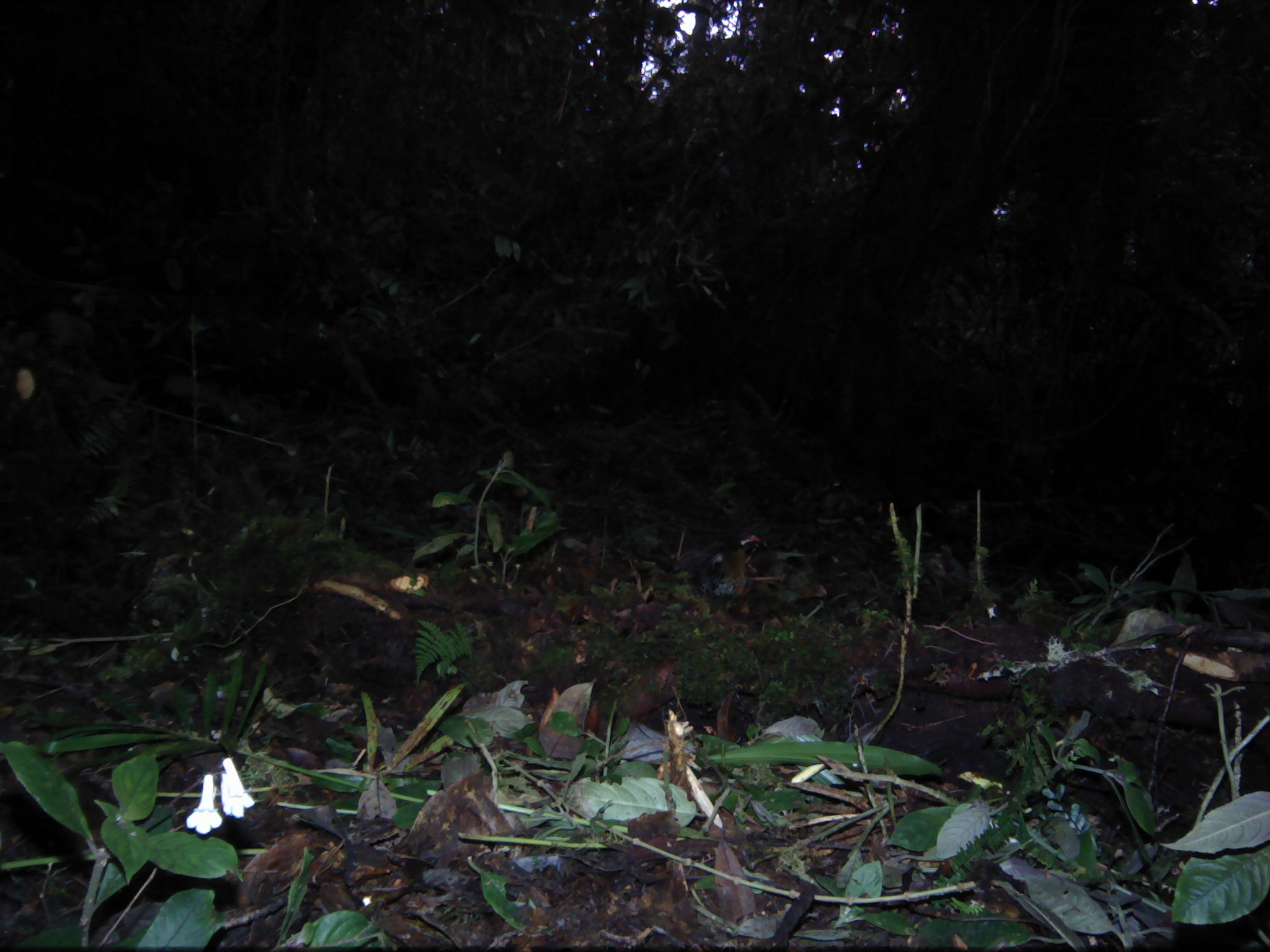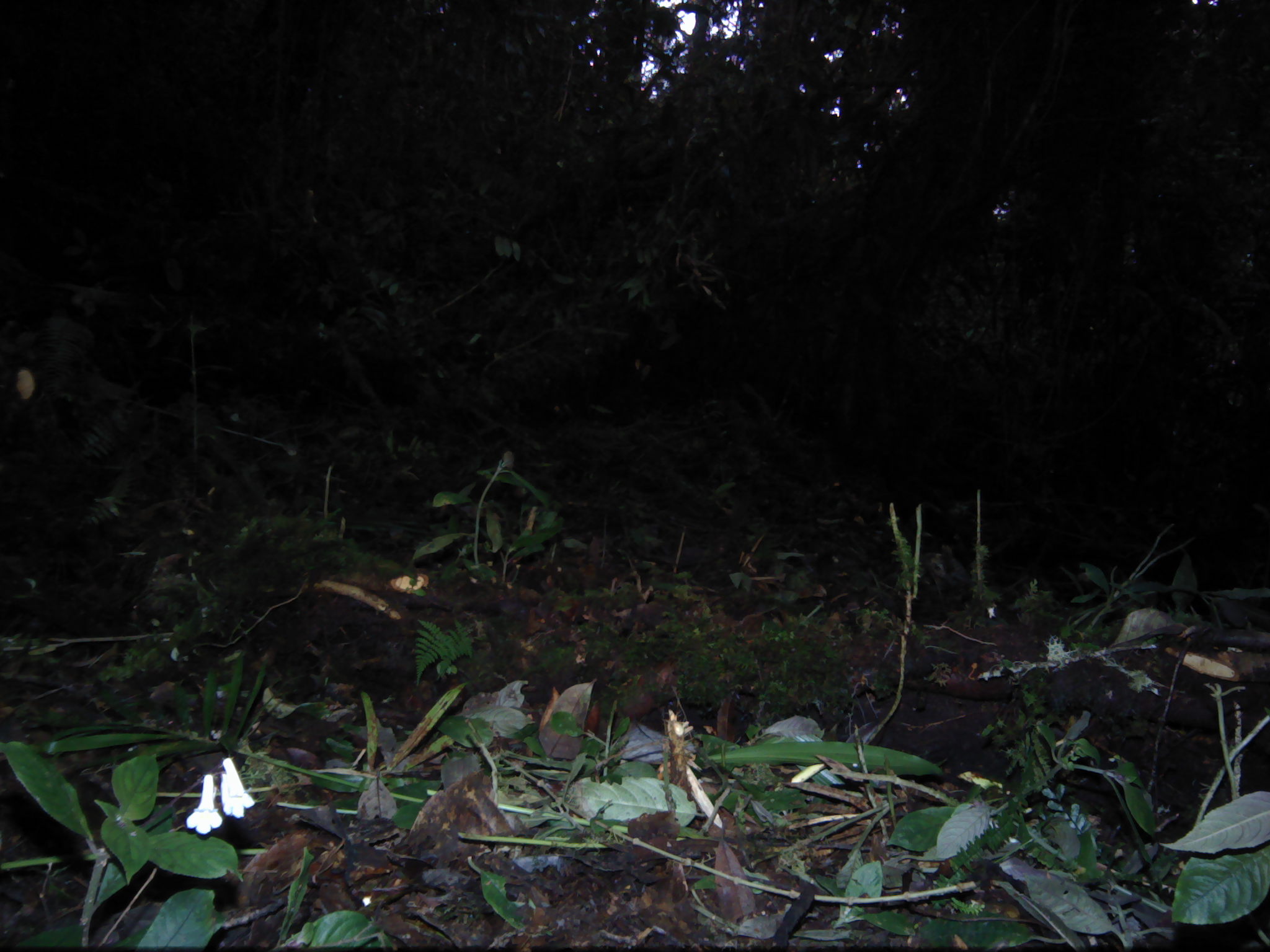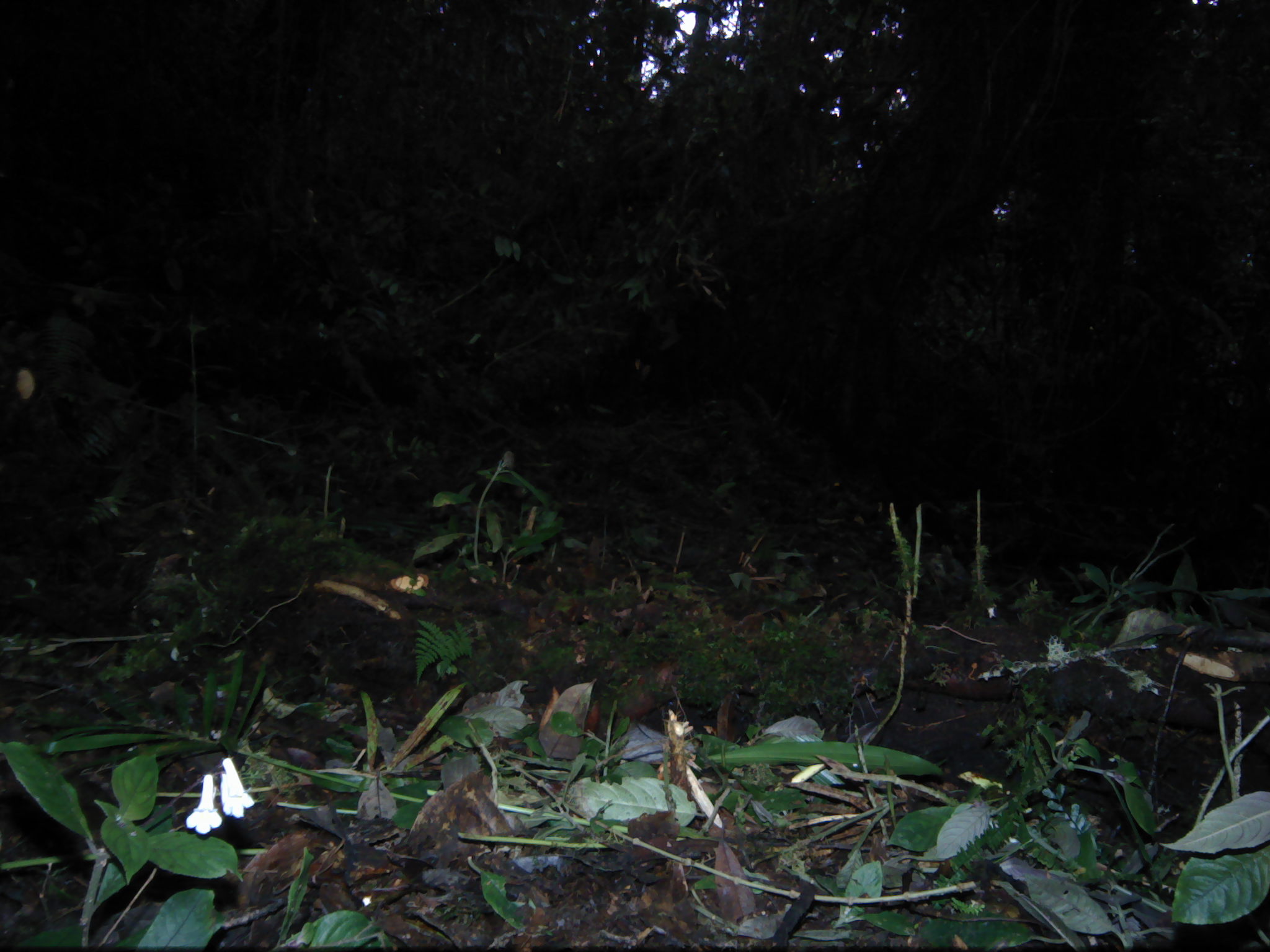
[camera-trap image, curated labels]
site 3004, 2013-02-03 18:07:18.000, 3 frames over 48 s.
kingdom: Animalia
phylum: Chordata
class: Aves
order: Galliformes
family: Phasianidae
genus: Arborophila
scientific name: Arborophila rubrirostris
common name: red-billed partridge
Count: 1.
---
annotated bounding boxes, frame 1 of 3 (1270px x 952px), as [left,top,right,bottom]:
arborophila rubrirostris: [670,531,764,611]